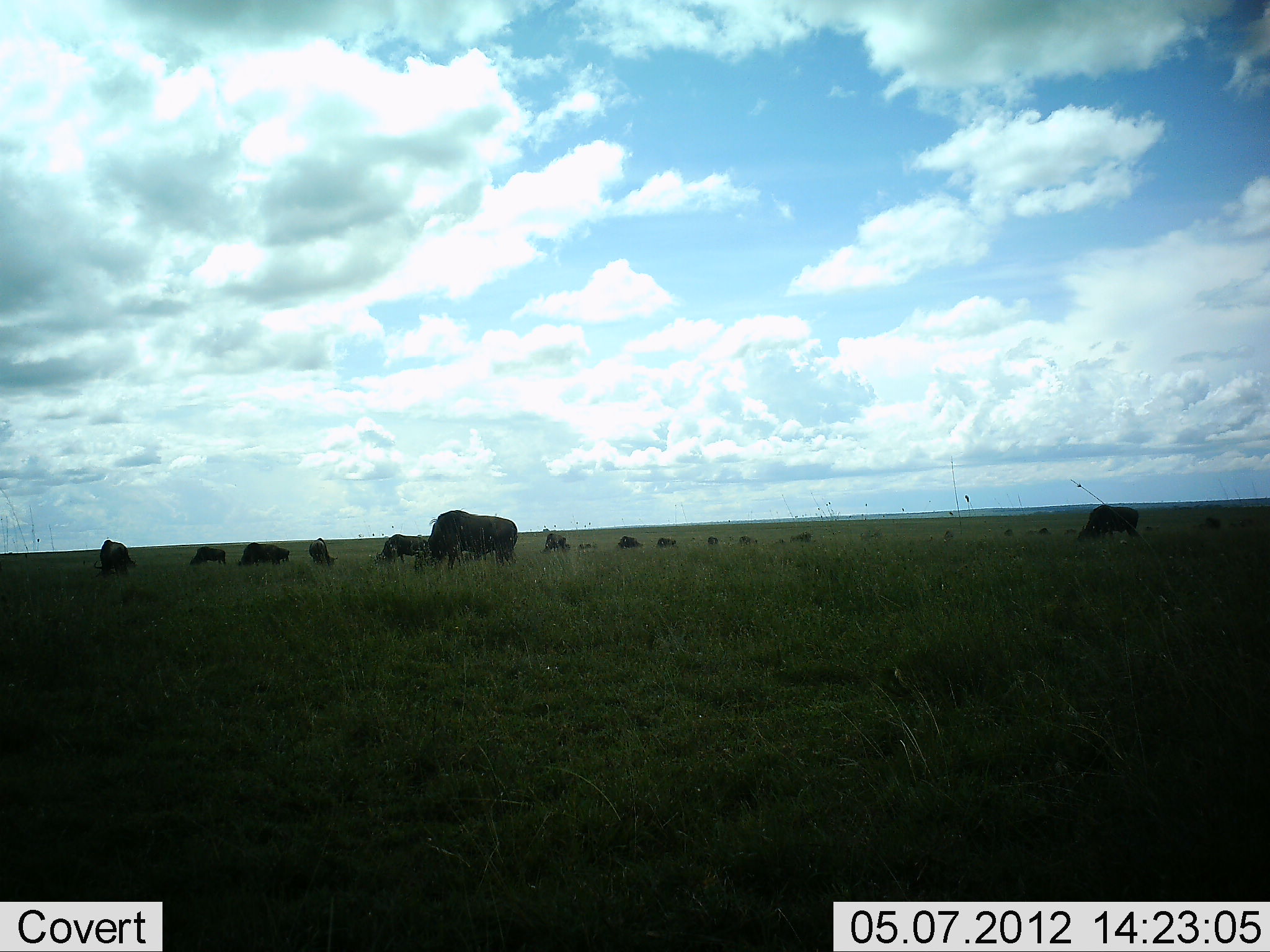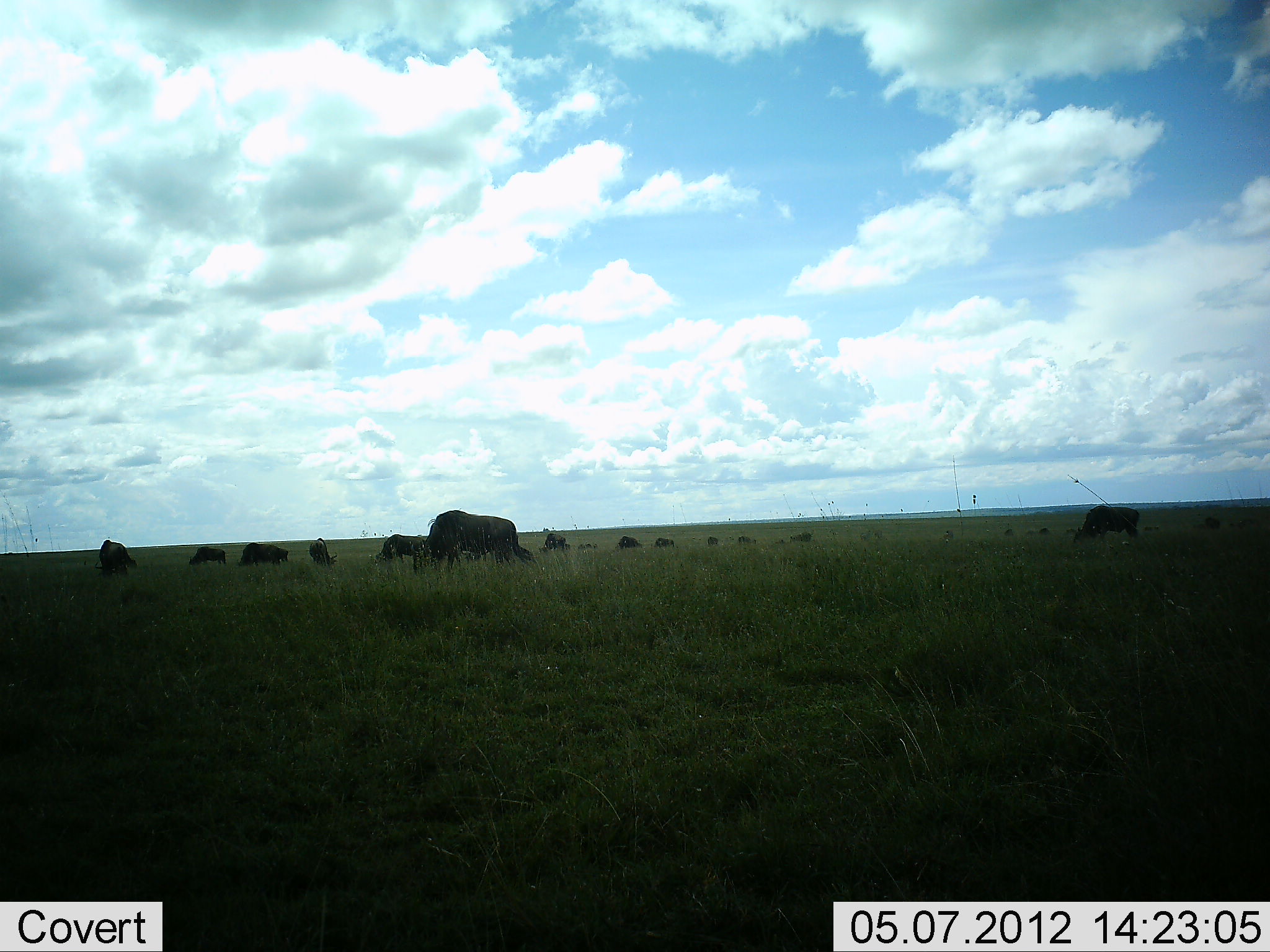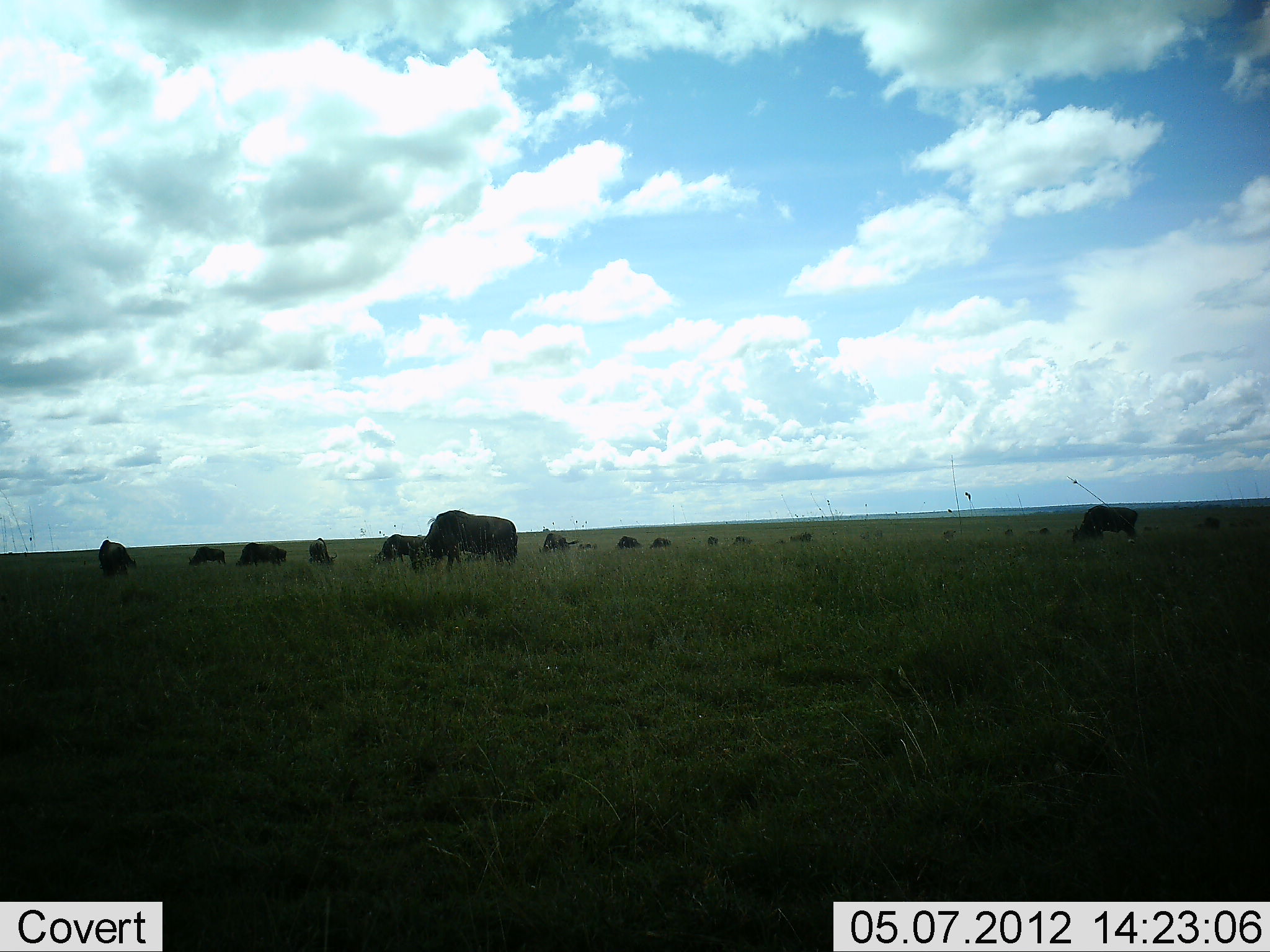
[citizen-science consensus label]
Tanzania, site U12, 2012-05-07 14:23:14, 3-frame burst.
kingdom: Animalia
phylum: Chordata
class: Mammalia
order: Artiodactyla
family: Bovidae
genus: Connochaetes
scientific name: Connochaetes taurinus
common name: blue wildebeest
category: wildebeest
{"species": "wildebeest (blue wildebeest) (Connochaetes taurinus)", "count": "11-50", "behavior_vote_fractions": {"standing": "40%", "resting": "10%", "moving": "0%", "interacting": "0%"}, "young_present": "0%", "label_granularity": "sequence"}